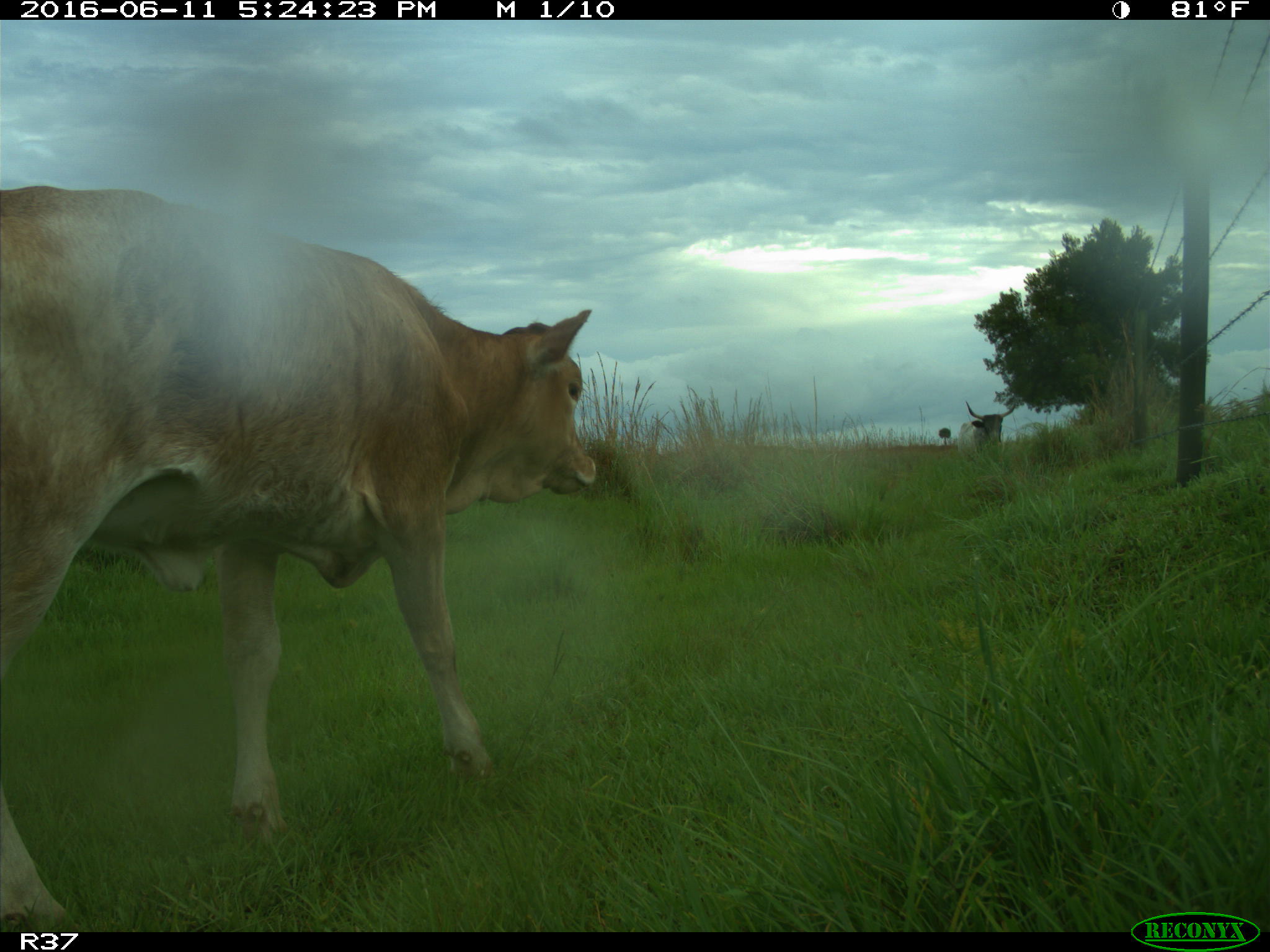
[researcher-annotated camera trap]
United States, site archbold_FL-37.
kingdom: Animalia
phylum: Chordata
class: Mammalia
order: Artiodactyla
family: Bovidae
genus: Bos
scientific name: Bos taurus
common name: domestic cow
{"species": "Bos taurus (domestic cow)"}